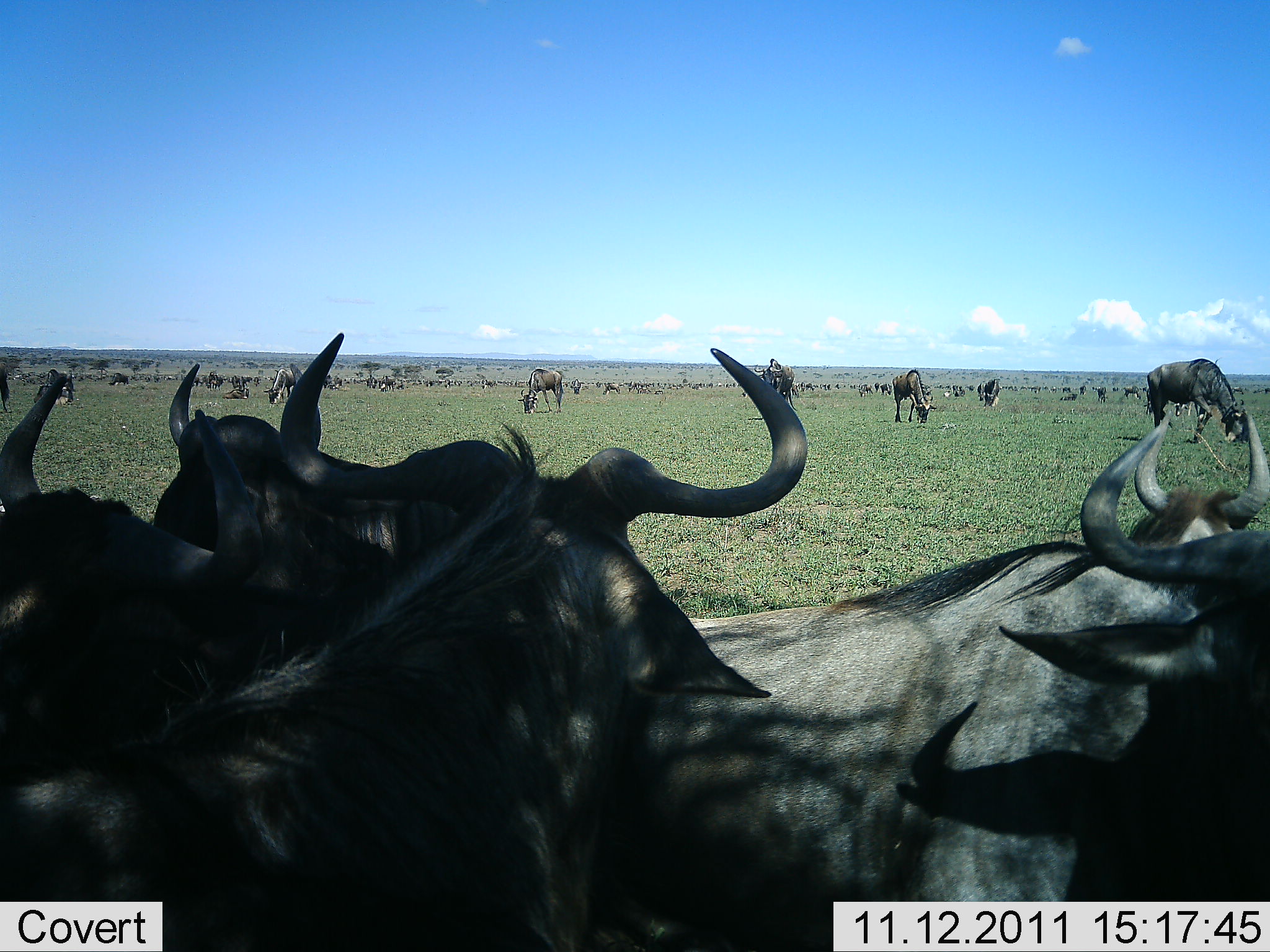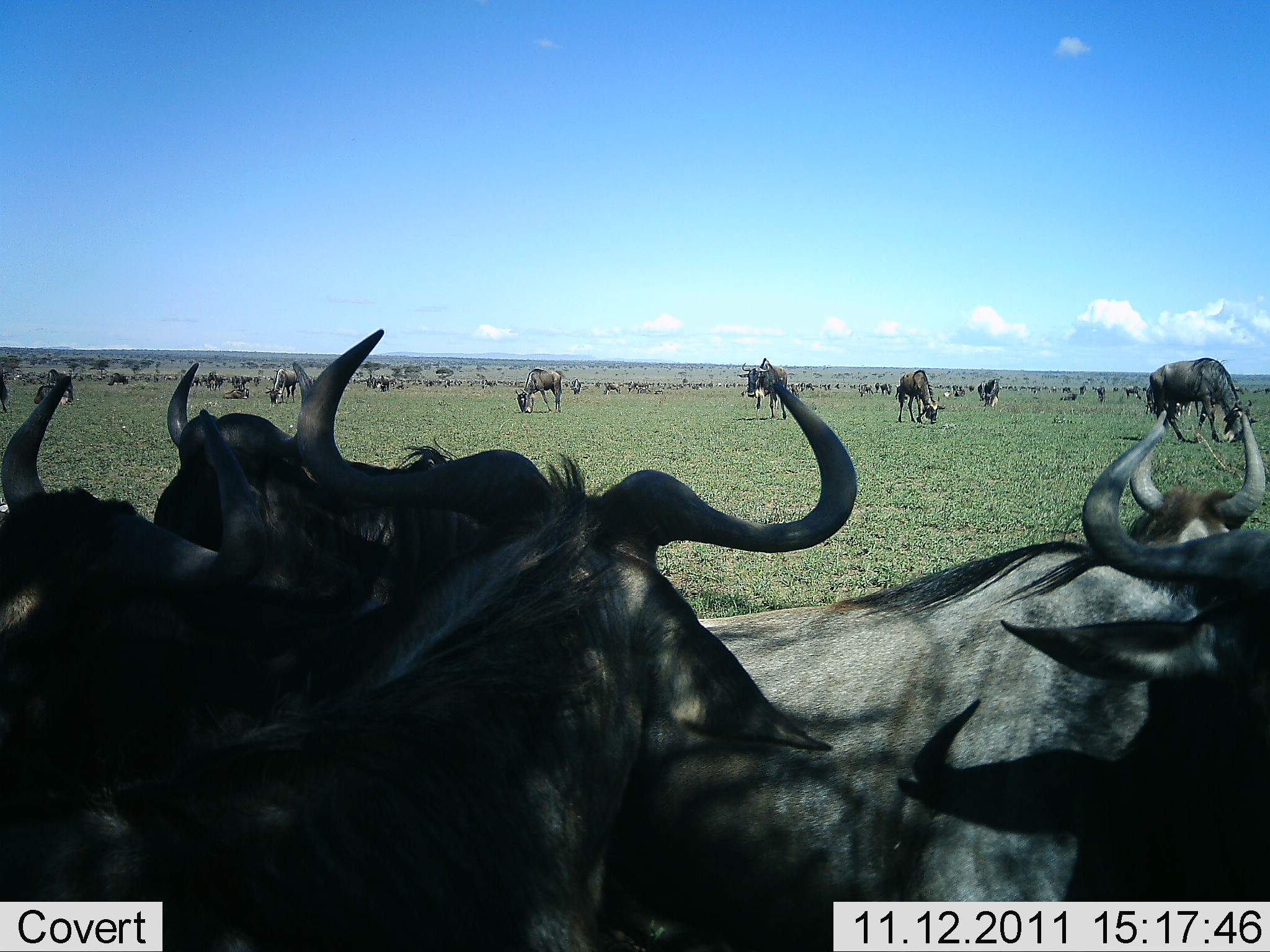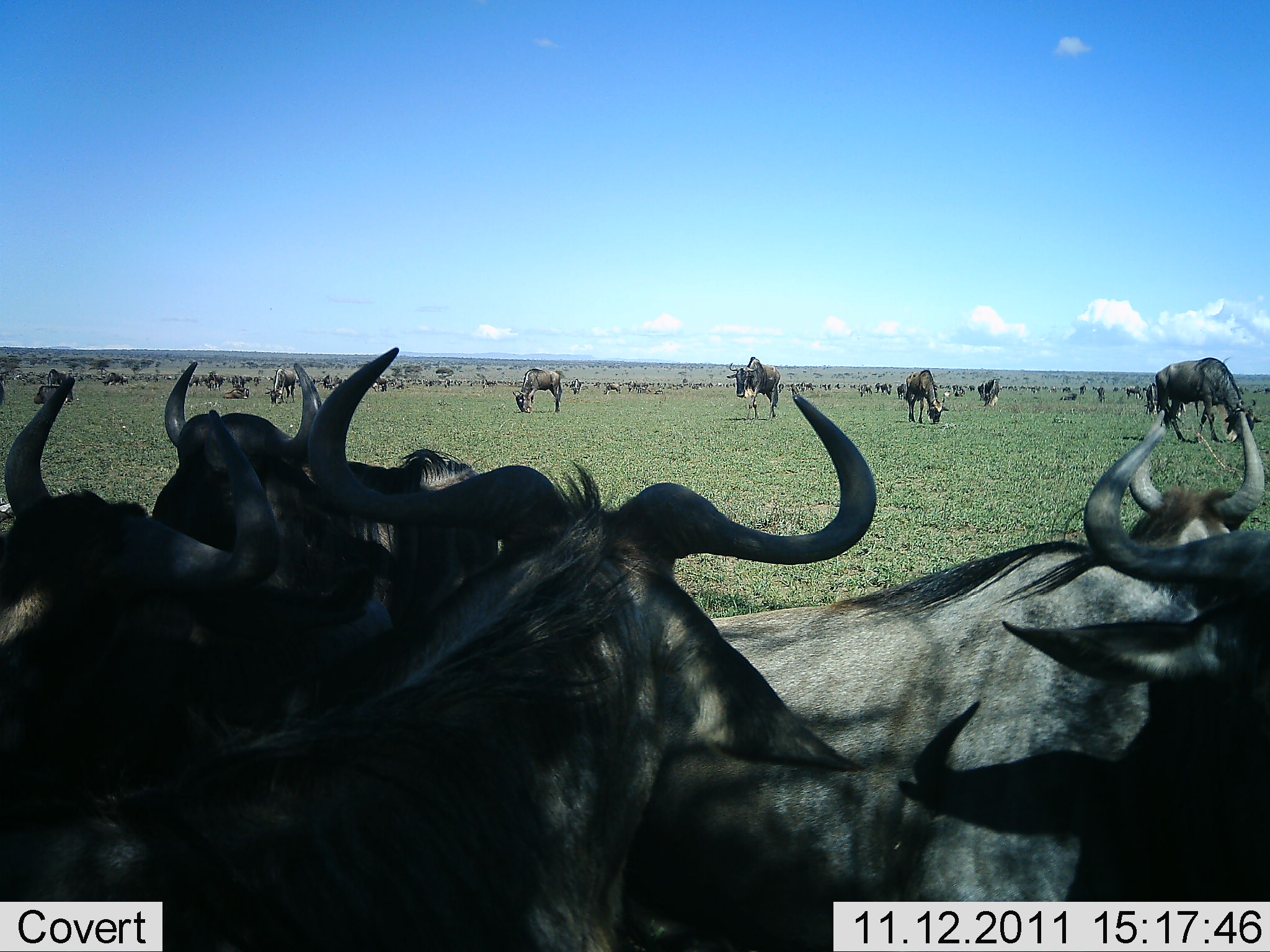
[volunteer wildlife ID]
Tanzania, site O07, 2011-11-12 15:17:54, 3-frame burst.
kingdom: Animalia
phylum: Chordata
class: Mammalia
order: Artiodactyla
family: Bovidae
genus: Connochaetes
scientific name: Connochaetes taurinus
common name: blue wildebeest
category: wildebeest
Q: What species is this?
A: Wildebeest (blue wildebeest) (Connochaetes taurinus).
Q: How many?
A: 51+.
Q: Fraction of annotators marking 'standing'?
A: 58%.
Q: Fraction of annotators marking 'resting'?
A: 33%.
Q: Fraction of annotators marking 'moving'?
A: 42%.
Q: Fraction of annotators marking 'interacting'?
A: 25%.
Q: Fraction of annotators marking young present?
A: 0%.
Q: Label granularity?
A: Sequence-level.